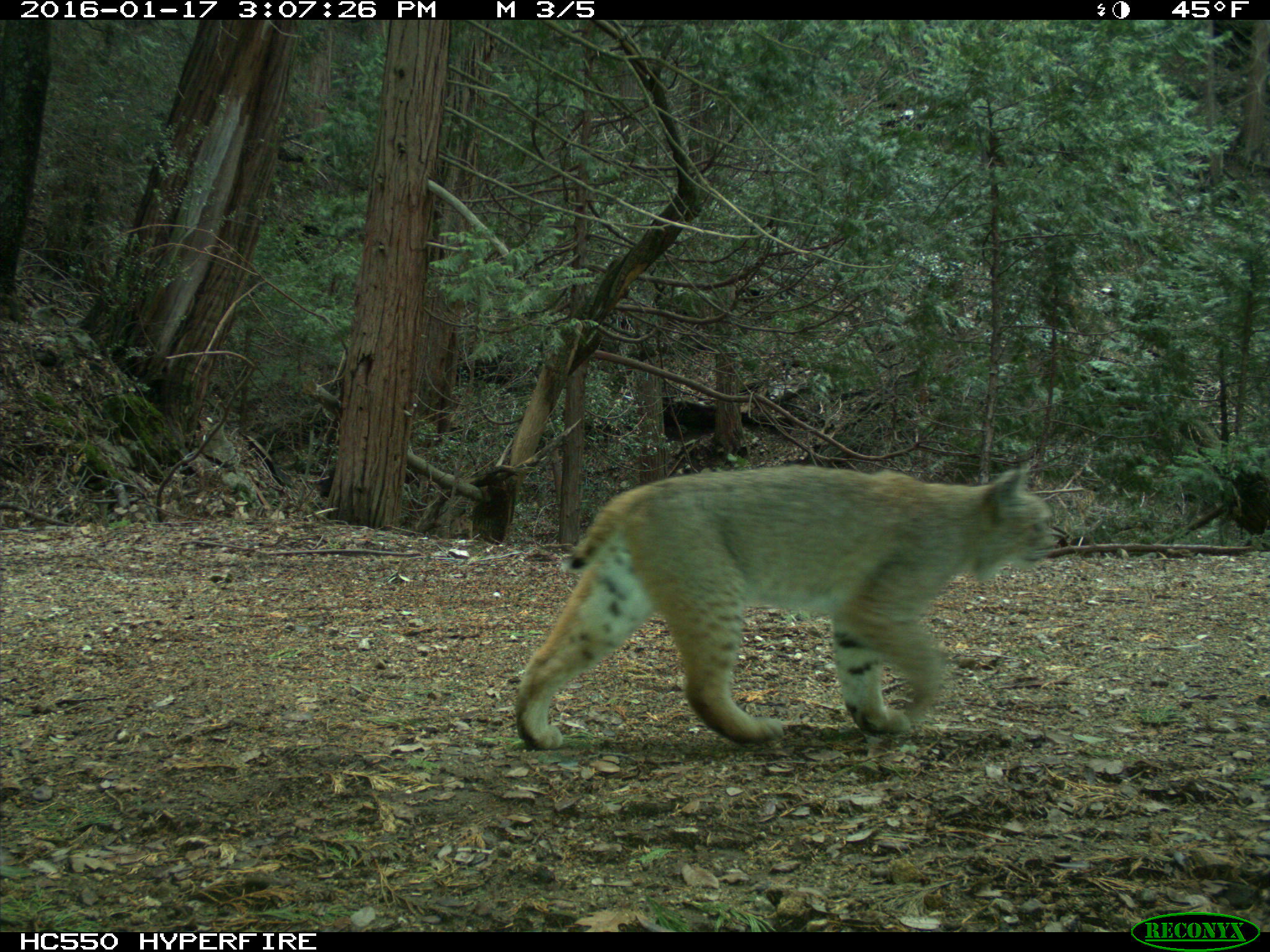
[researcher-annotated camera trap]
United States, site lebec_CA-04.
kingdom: Animalia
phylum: Chordata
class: Mammalia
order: Carnivora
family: Felidae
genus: Lynx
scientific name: Lynx rufus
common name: bobcat